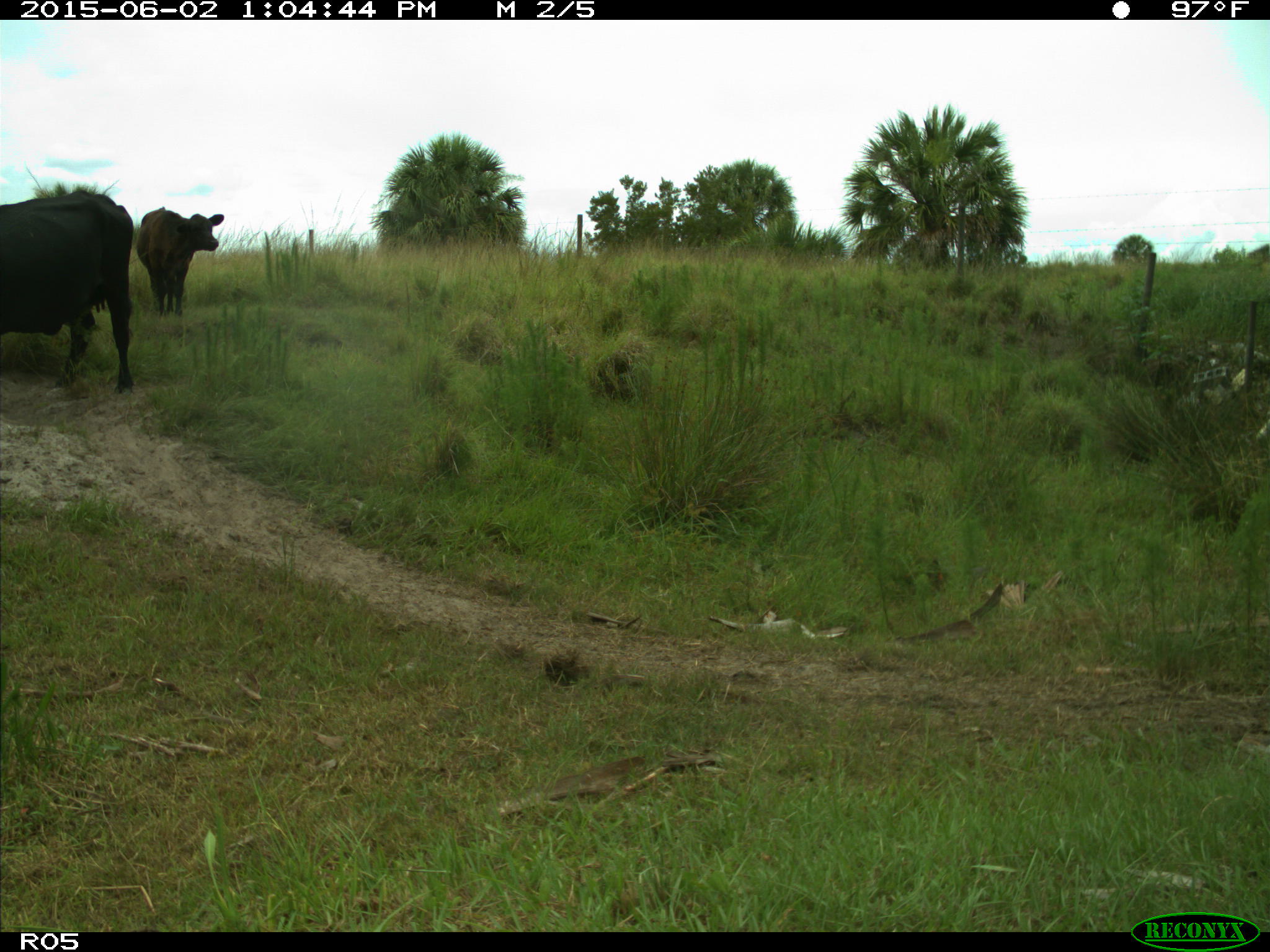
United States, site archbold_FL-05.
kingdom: Animalia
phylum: Chordata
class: Mammalia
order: Artiodactyla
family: Bovidae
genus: Bos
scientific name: Bos taurus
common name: domestic cow